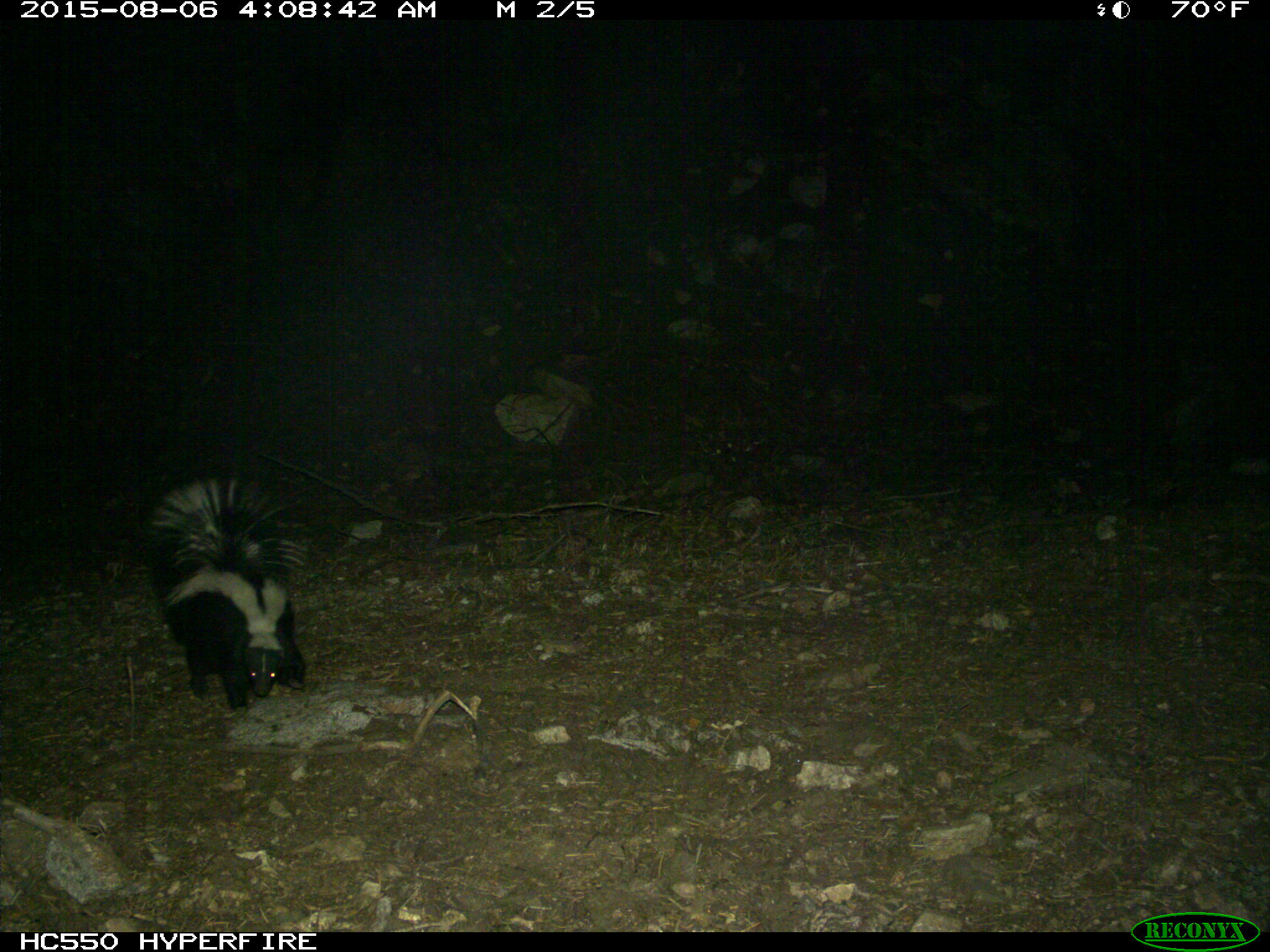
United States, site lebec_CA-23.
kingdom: Animalia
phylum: Chordata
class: Mammalia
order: Carnivora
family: Mephitidae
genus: Mephitis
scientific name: Mephitis mephitis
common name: striped skunk